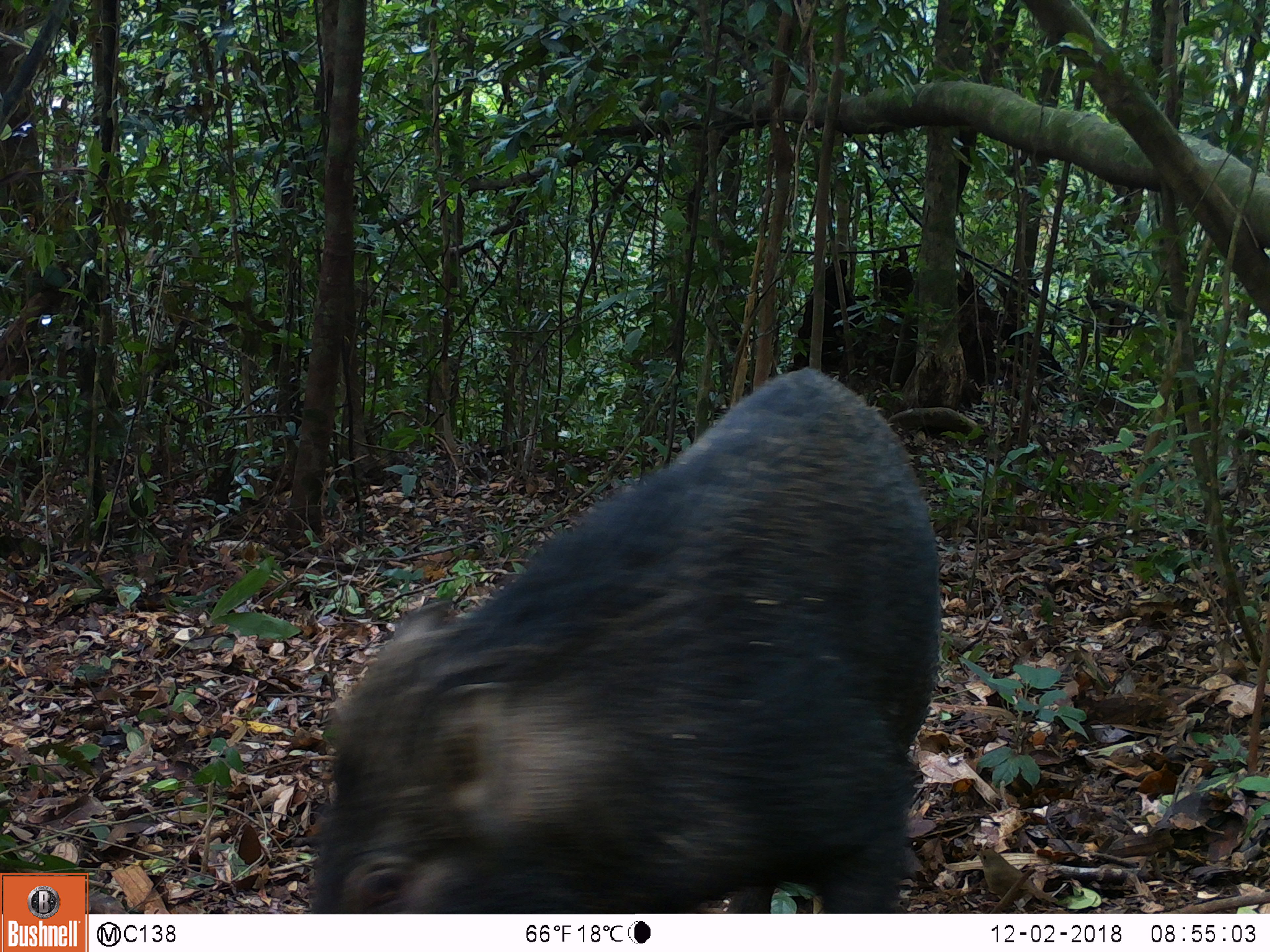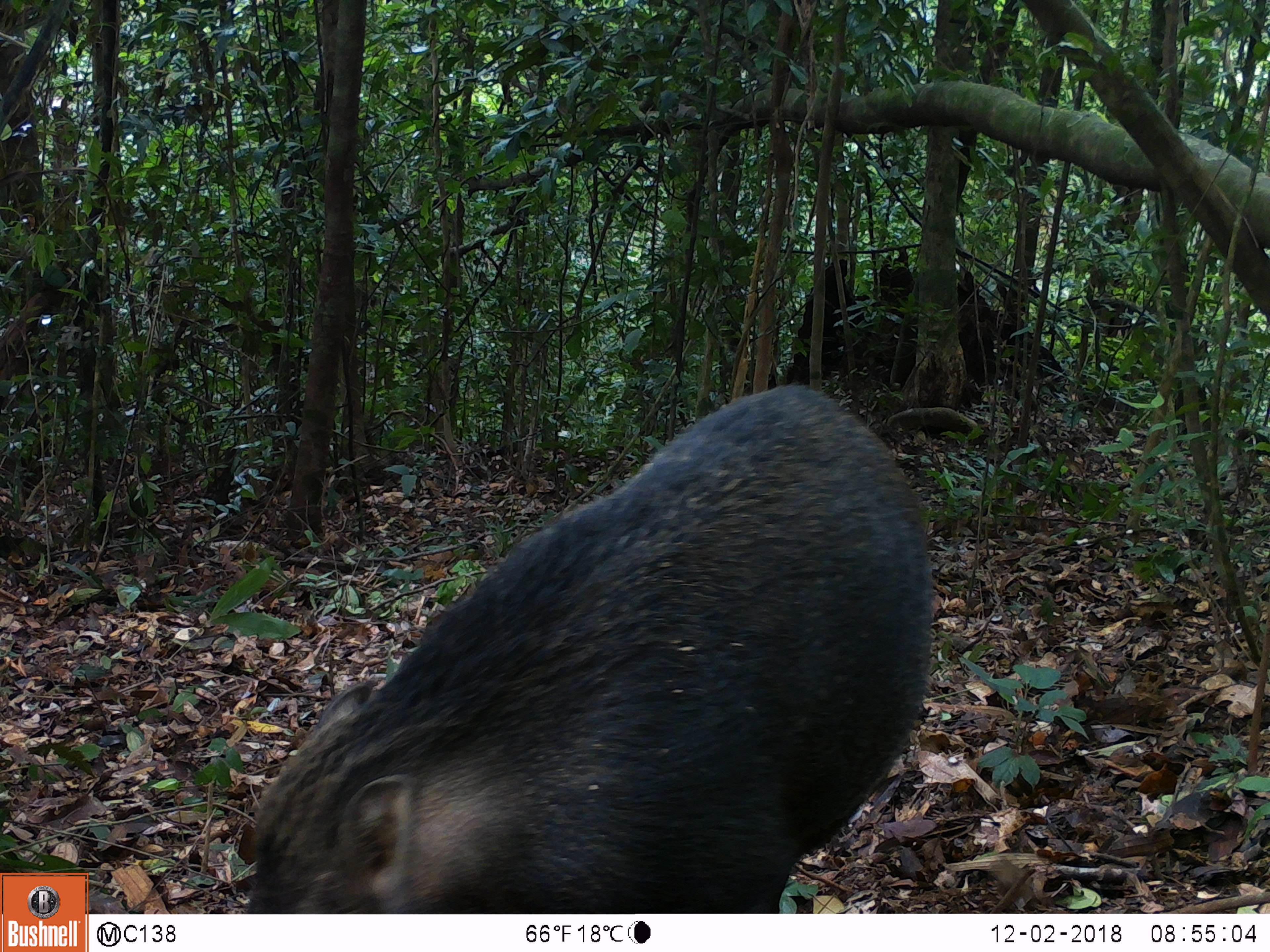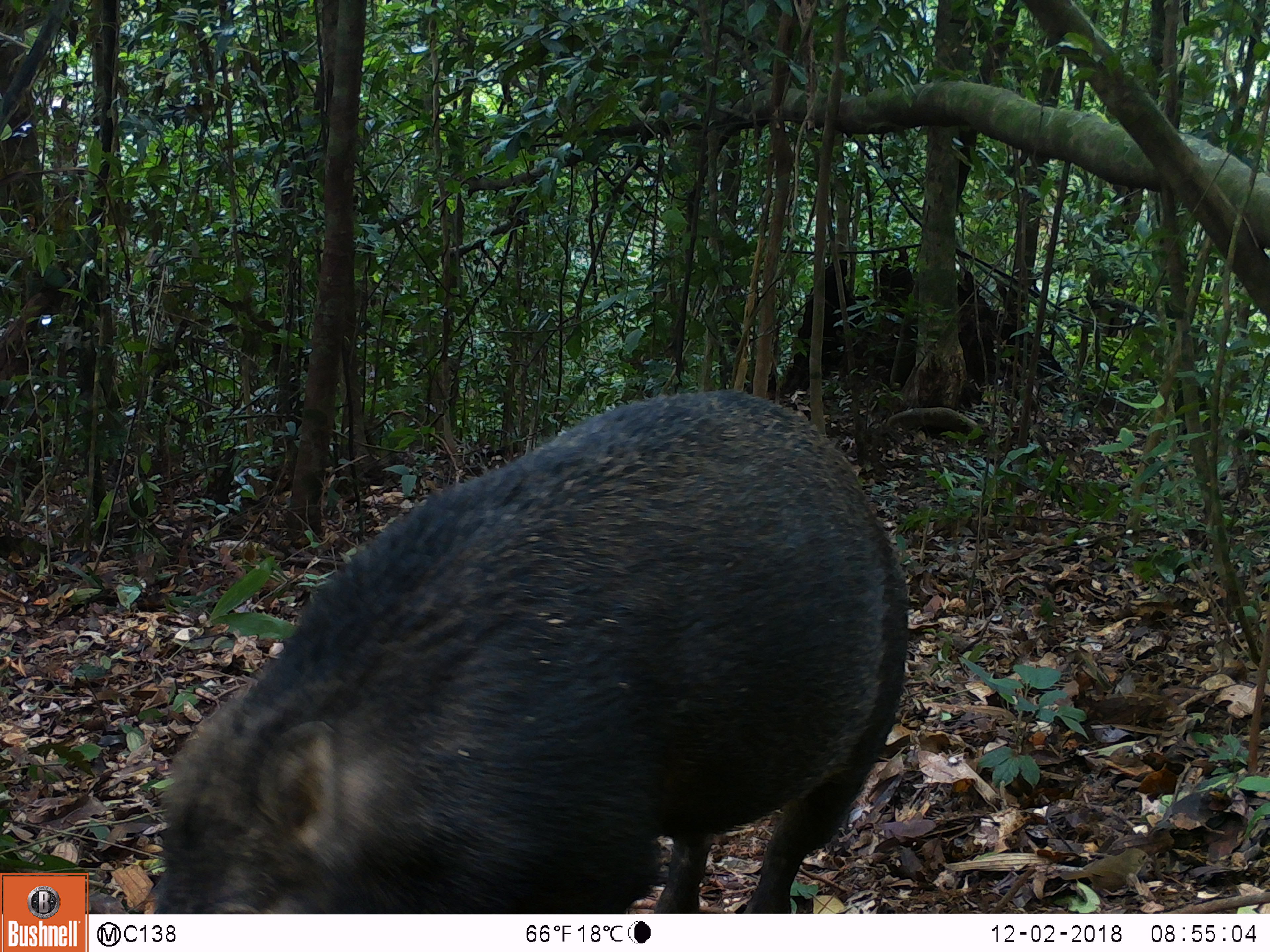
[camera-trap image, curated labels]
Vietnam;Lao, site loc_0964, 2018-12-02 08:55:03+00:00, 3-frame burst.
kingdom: Animalia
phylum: Chordata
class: Mammalia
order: Artiodactyla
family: Suidae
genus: Sus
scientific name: Sus scrofa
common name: eurasian wild pig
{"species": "eurasian wild pig (Sus scrofa)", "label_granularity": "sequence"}